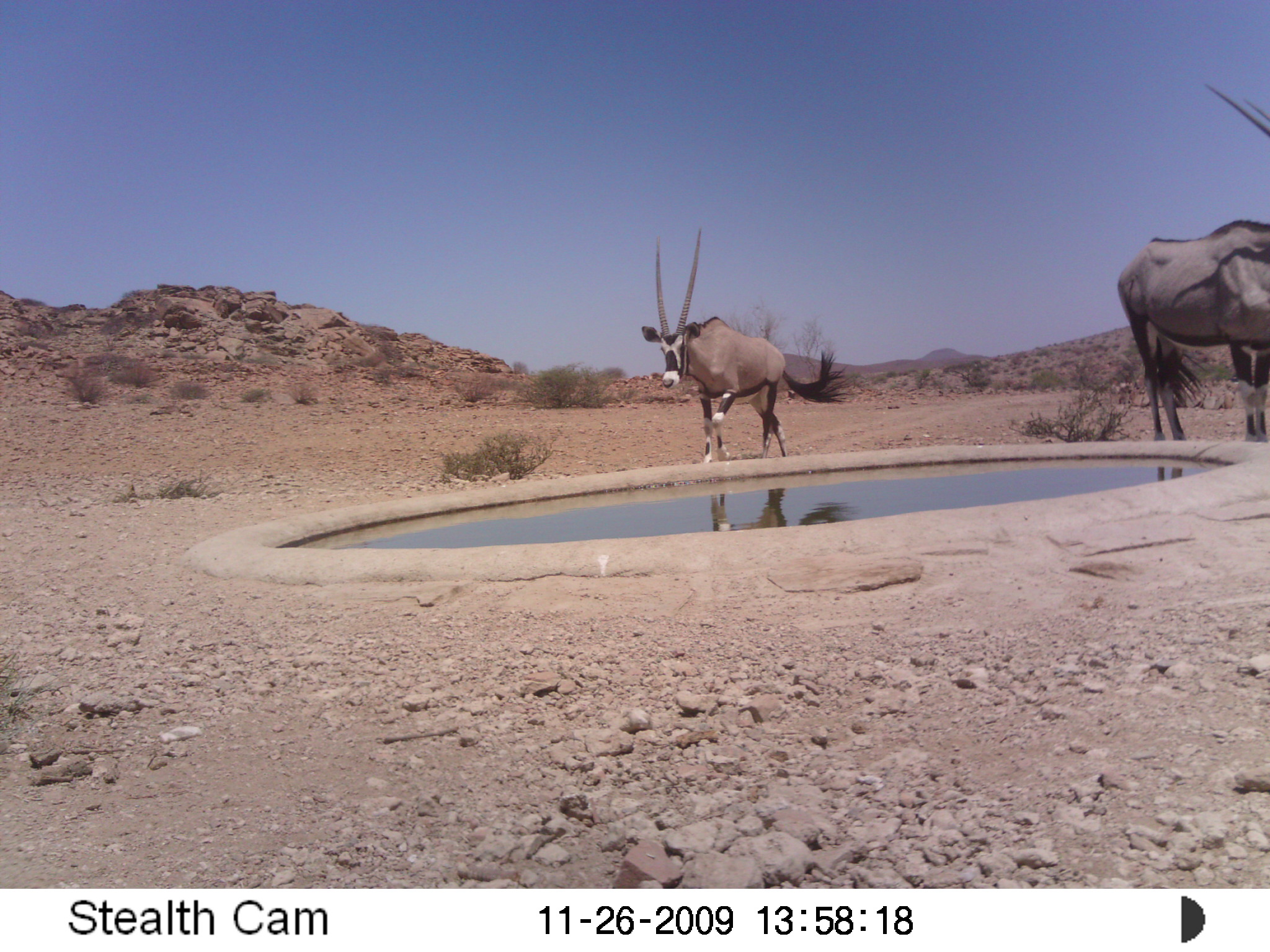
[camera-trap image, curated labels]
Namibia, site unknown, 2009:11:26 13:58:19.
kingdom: Animalia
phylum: Chordata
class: Mammalia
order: Artiodactyla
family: Bovidae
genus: Oryx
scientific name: Oryx gazella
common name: gemsbok